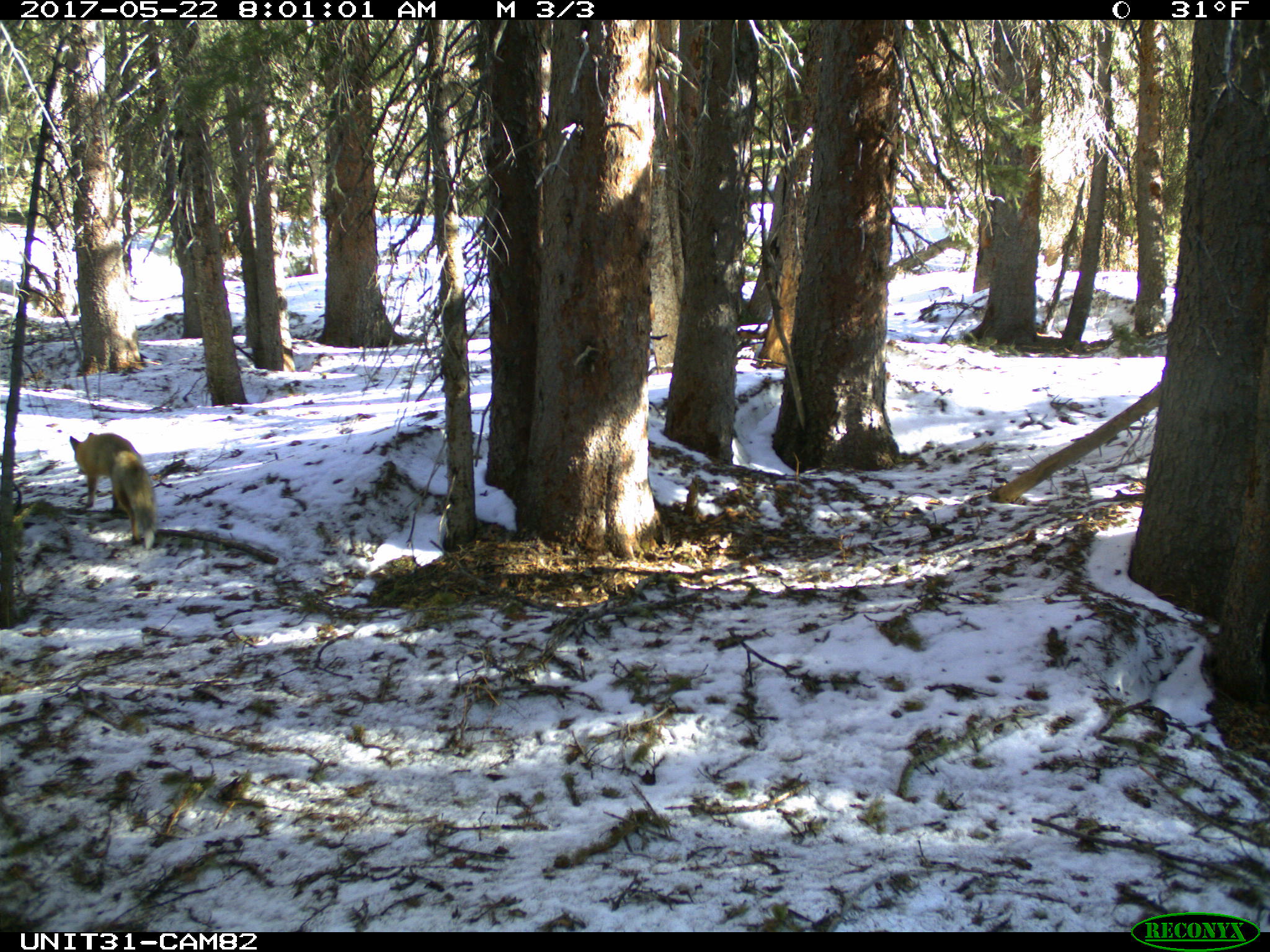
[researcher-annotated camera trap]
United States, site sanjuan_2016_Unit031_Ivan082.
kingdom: Animalia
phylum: Chordata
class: Mammalia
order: Carnivora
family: Canidae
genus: Vulpes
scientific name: Vulpes vulpes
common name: red fox